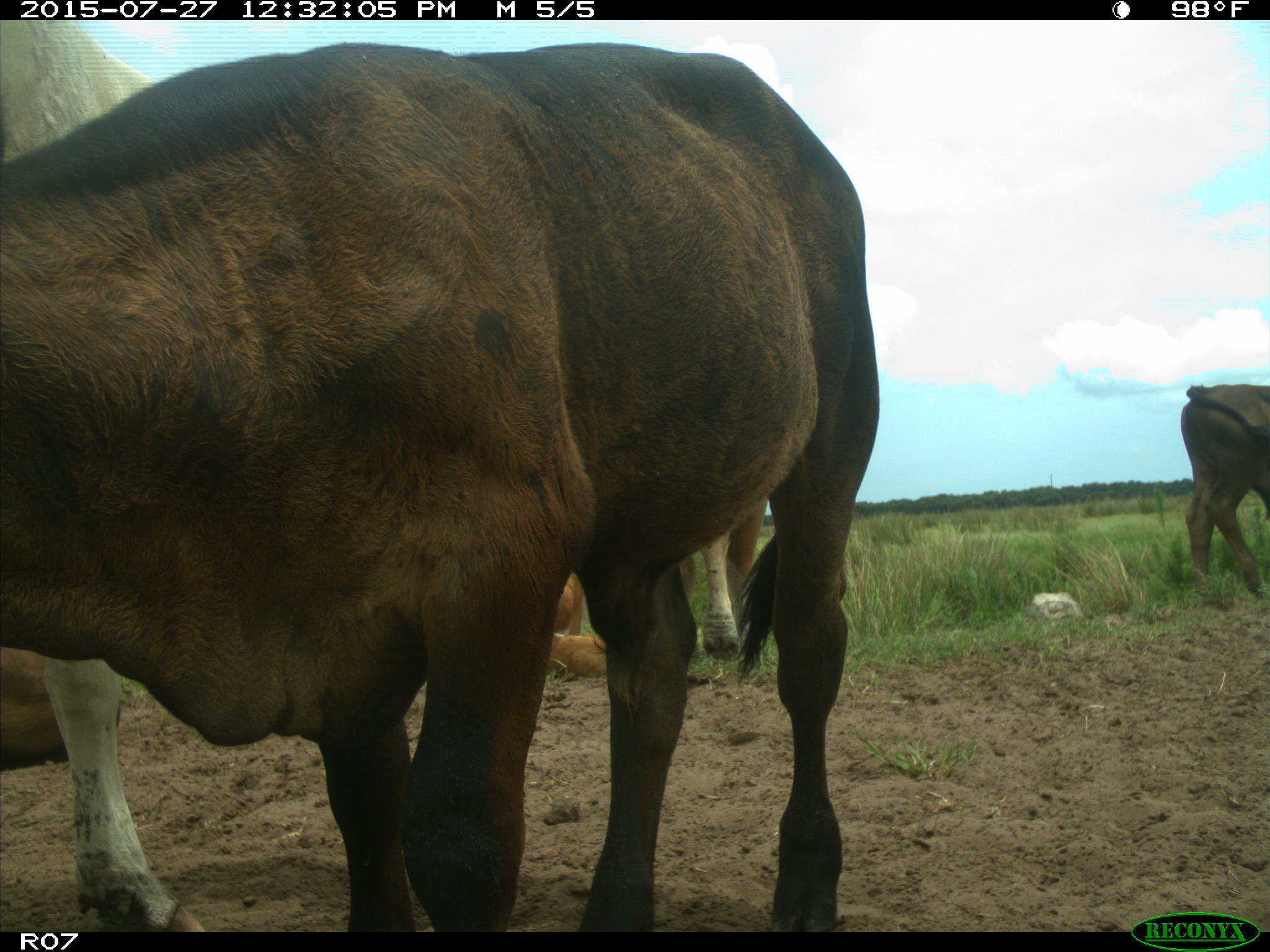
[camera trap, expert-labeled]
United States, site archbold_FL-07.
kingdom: Animalia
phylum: Chordata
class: Mammalia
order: Artiodactyla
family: Bovidae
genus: Bos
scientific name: Bos taurus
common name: domestic cow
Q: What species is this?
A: Bos taurus (domestic cow).